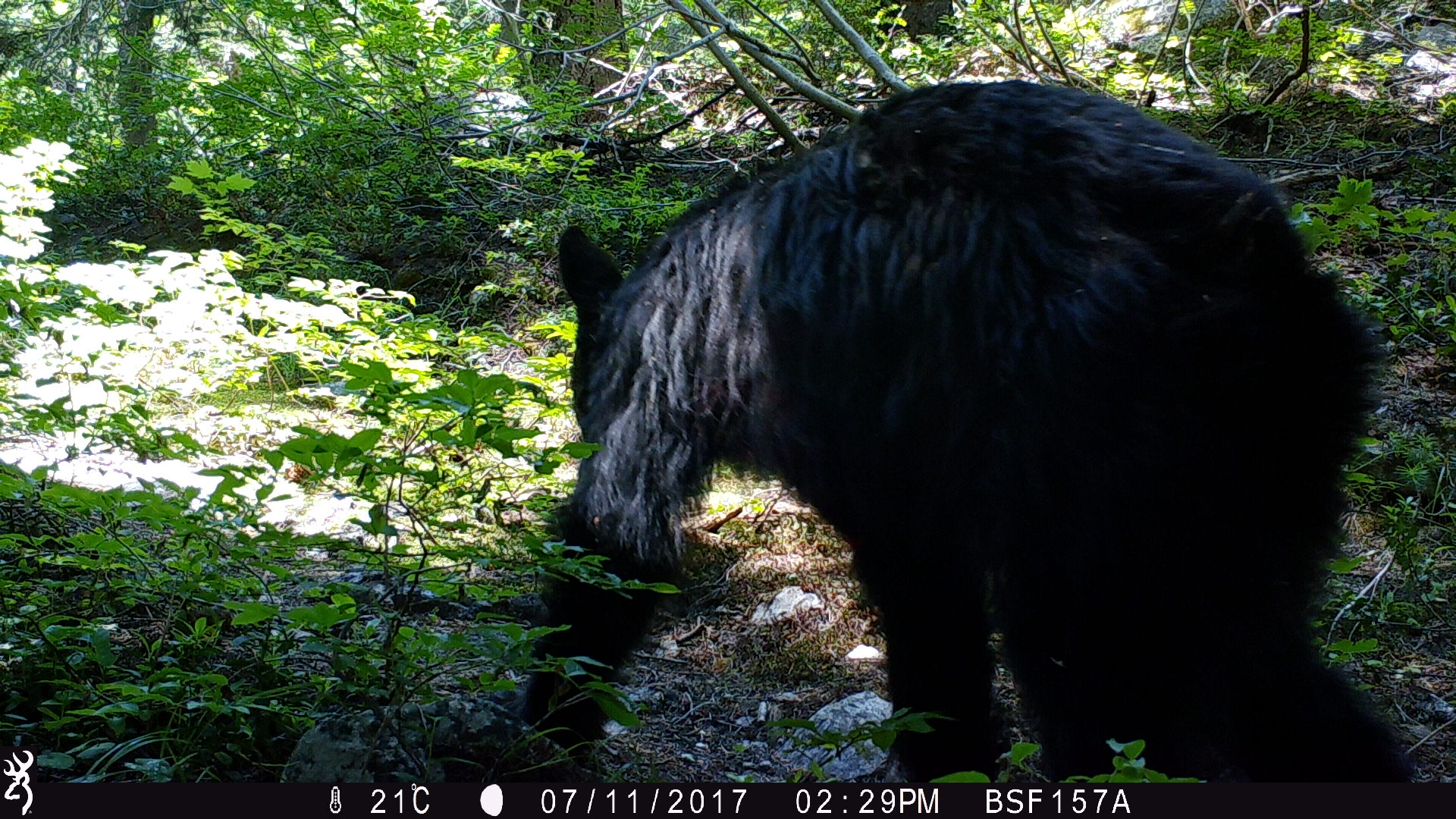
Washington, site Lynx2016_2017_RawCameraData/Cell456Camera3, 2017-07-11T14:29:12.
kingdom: Animalia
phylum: Chordata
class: Mammalia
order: Carnivora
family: Ursidae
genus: Ursus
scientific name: Ursus americanus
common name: american black bear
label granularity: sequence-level